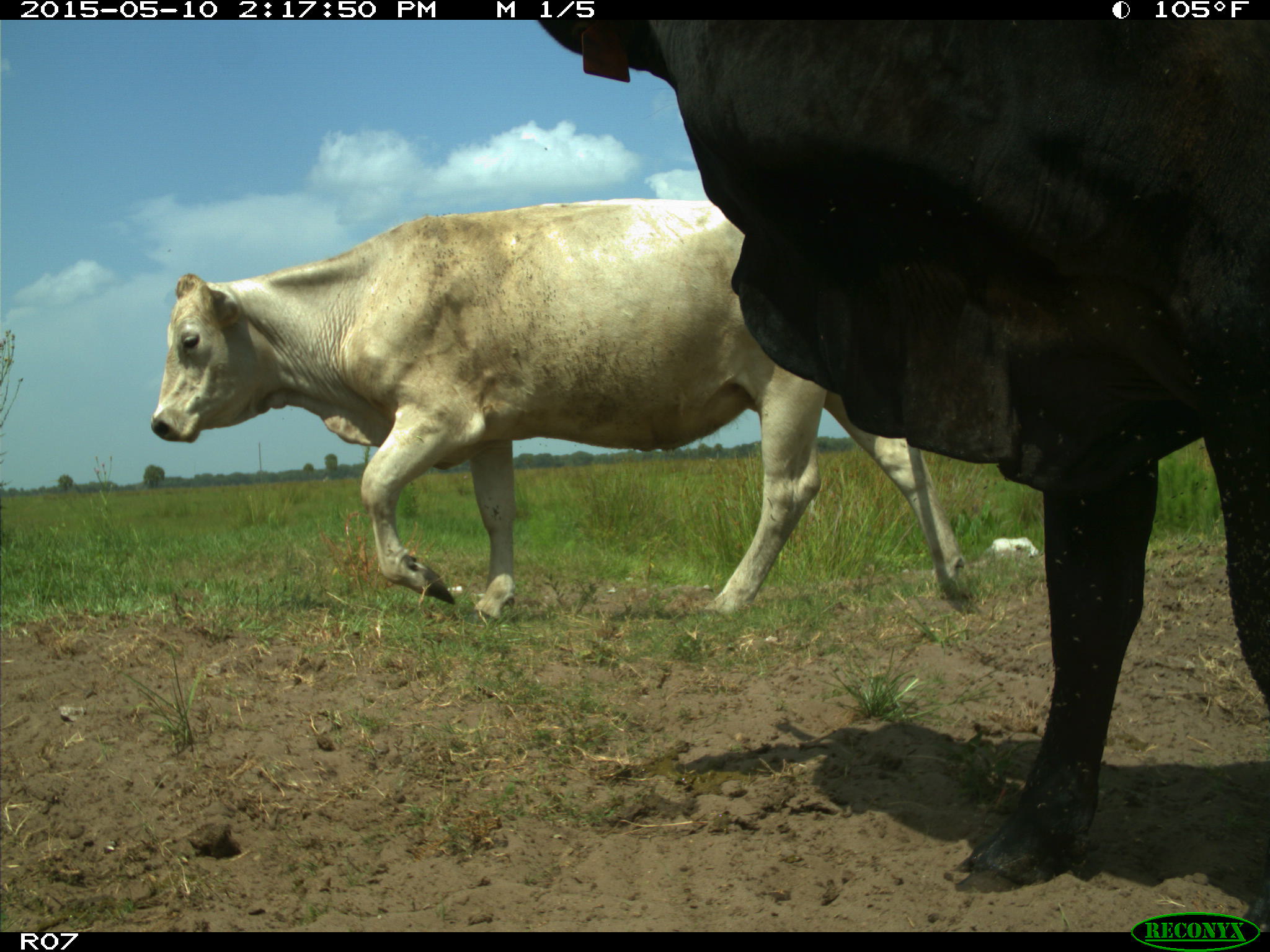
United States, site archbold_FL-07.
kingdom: Animalia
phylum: Chordata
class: Mammalia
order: Artiodactyla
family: Bovidae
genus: Bos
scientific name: Bos taurus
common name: domestic cow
Bos taurus (domestic cow).